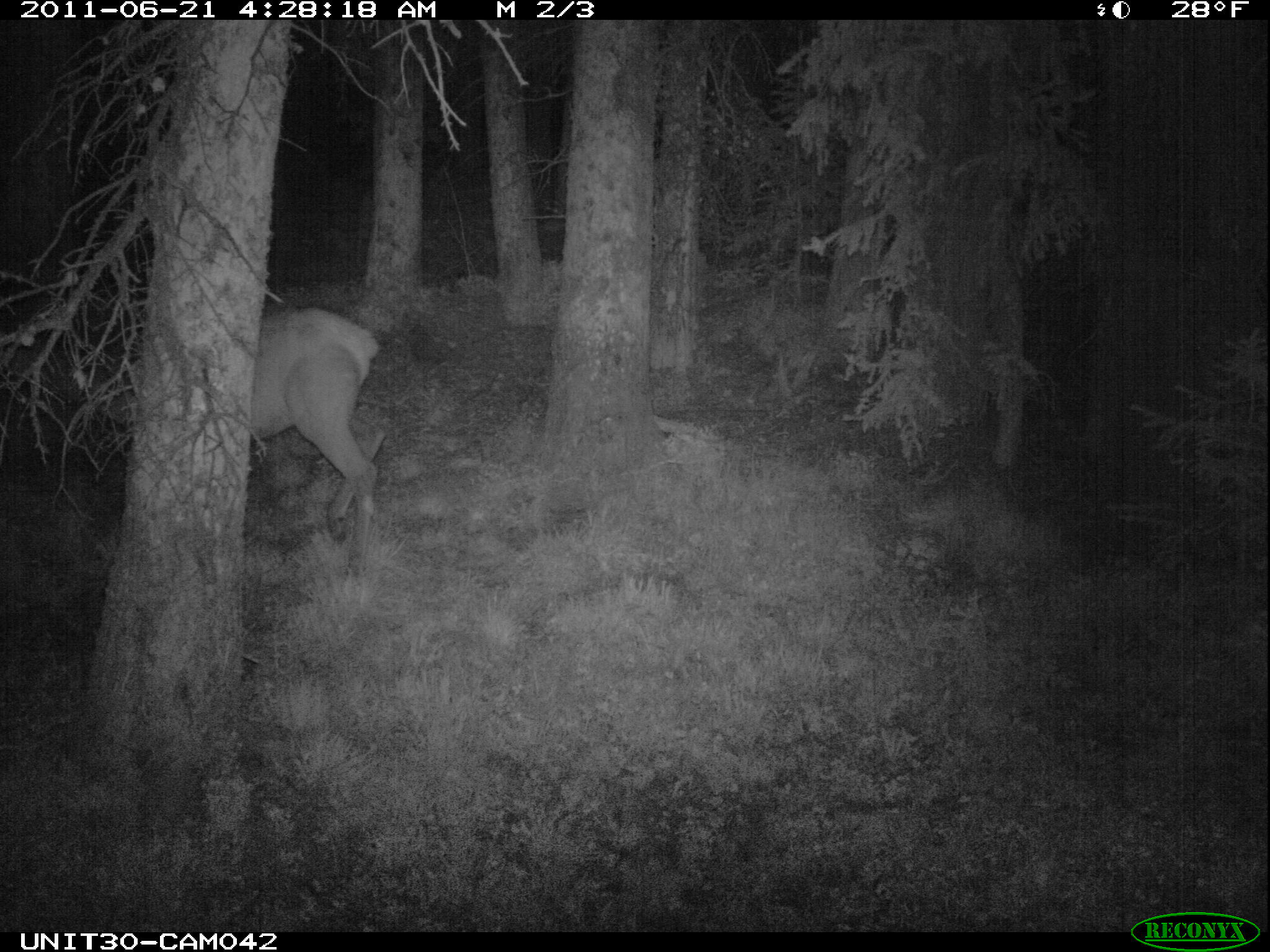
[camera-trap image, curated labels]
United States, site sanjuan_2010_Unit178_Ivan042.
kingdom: Animalia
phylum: Chordata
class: Mammalia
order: Artiodactyla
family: Cervidae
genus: Cervus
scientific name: Cervus elaphus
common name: red deer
Cervus elaphus (red deer).